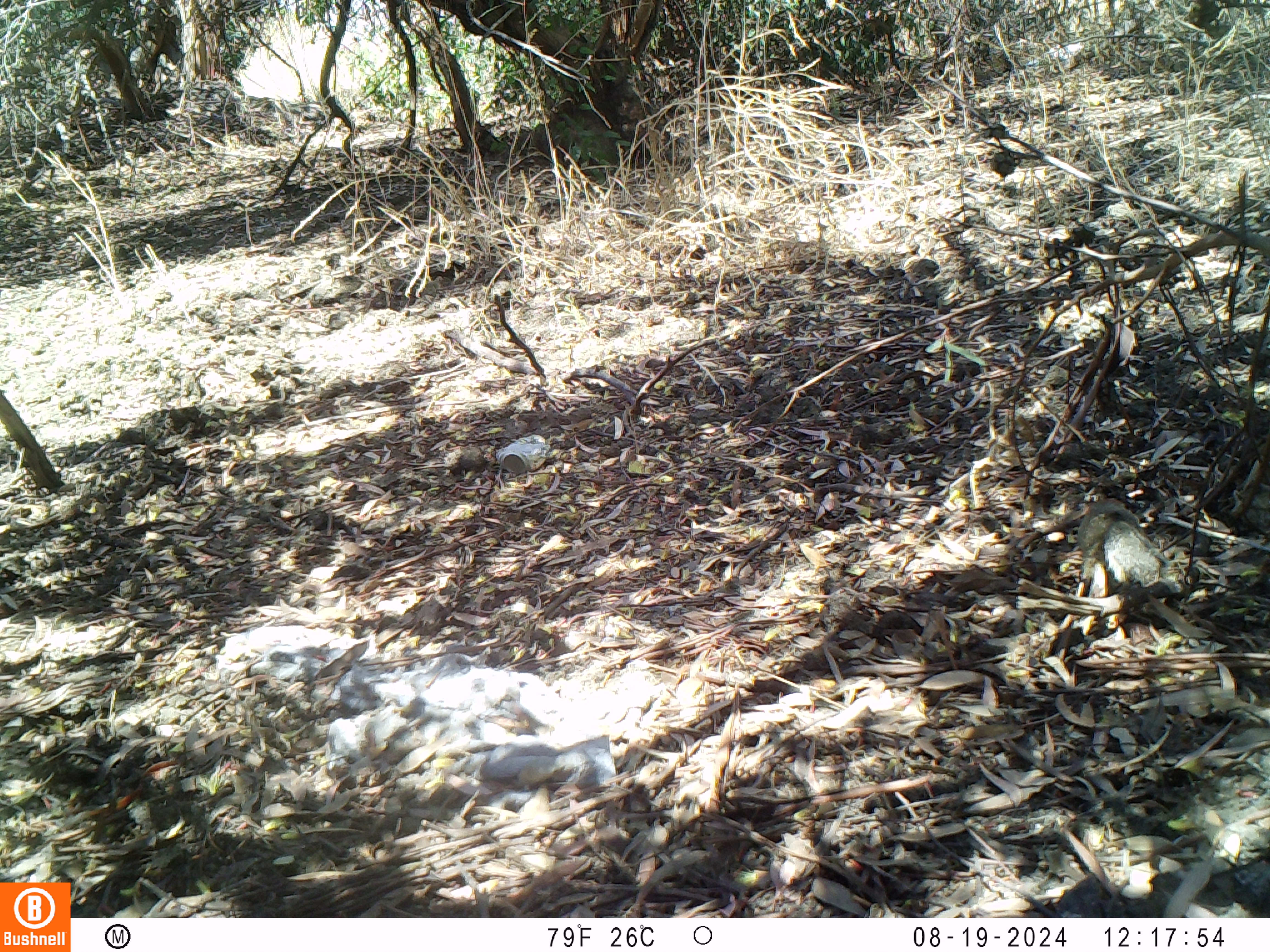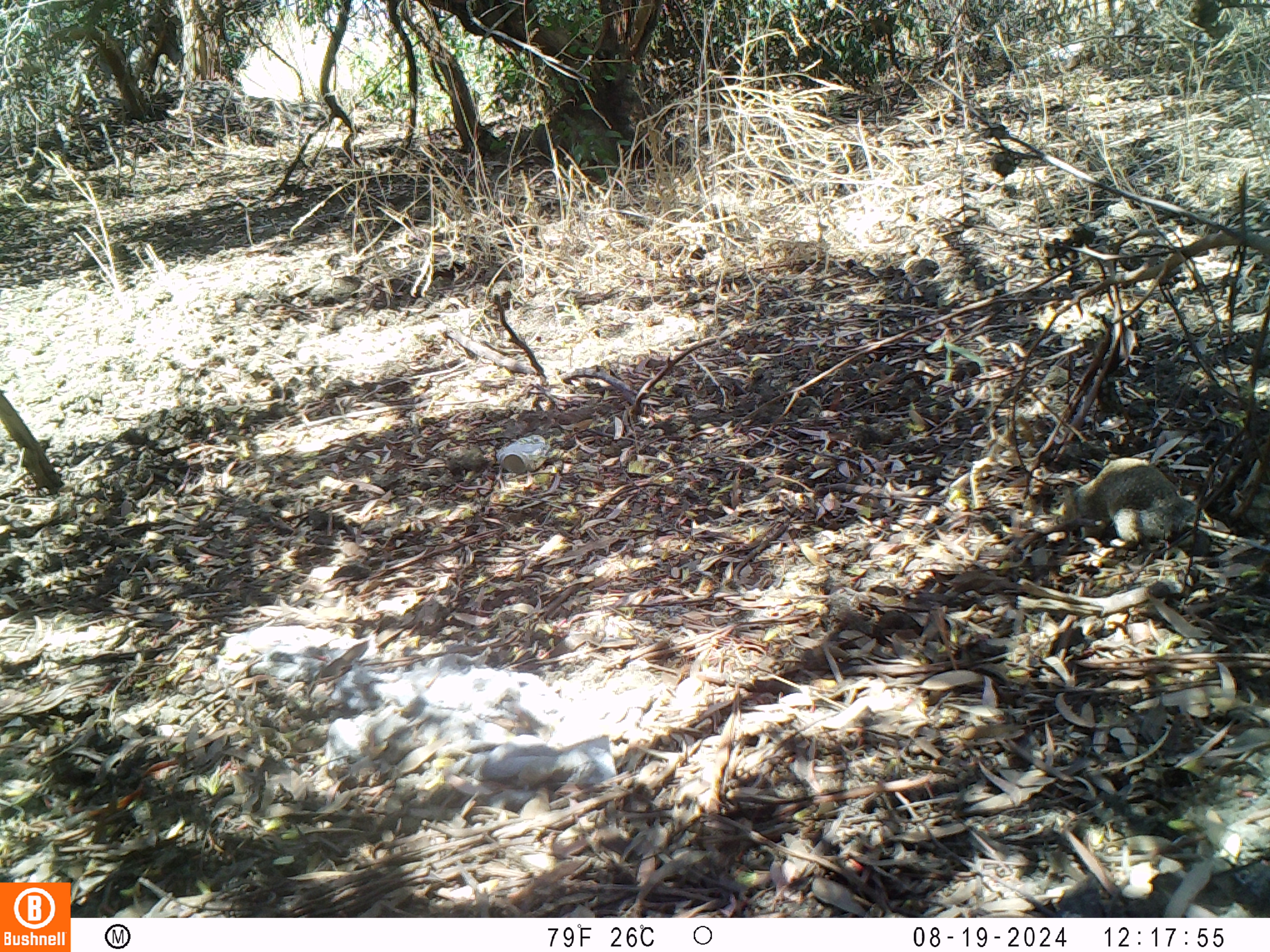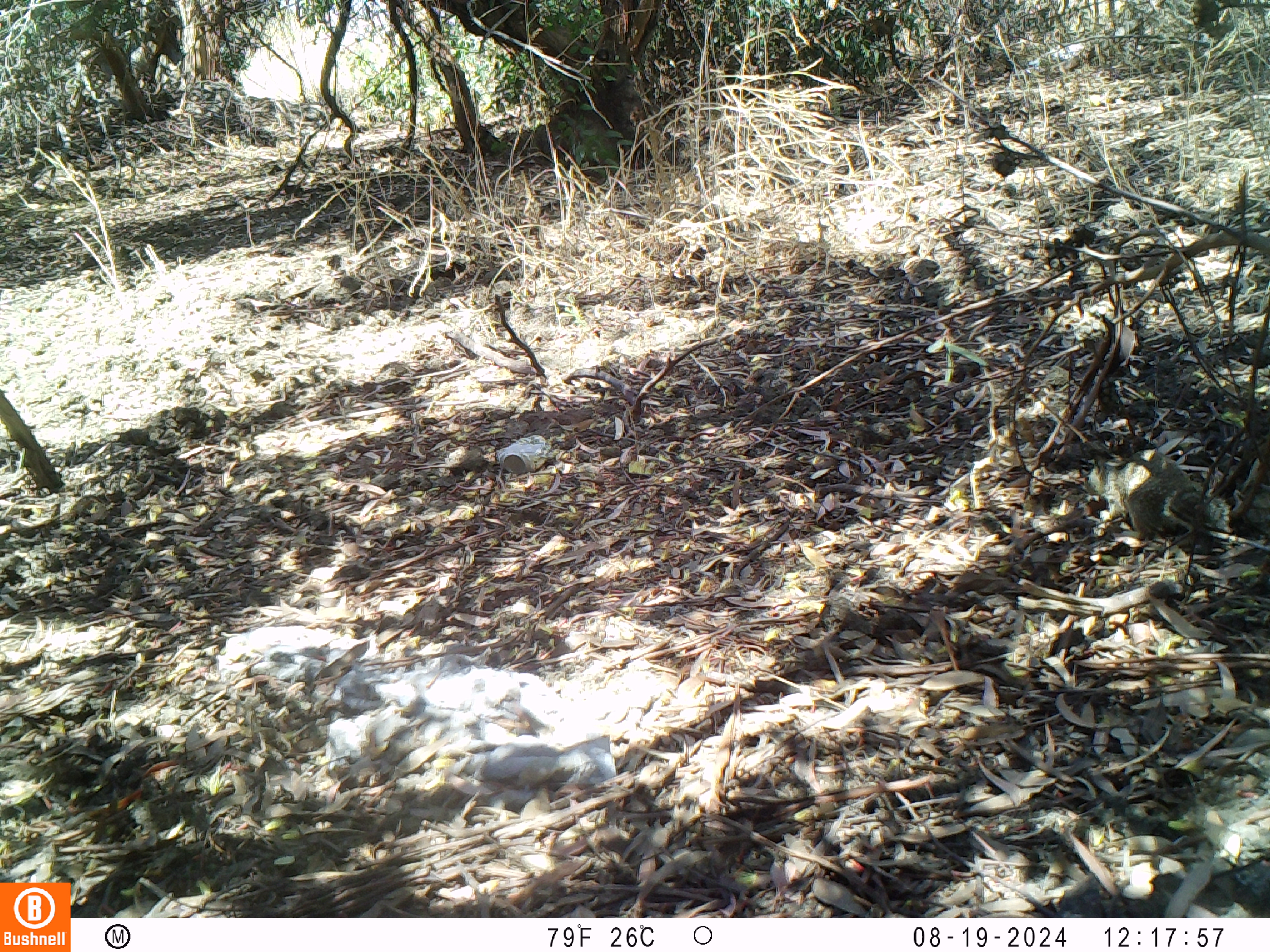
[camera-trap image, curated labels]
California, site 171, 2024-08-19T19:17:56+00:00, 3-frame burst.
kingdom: Animalia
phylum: Chordata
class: Mammalia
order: Rodentia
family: Sciuridae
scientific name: Sciuridae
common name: squirrel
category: unknown squirrel